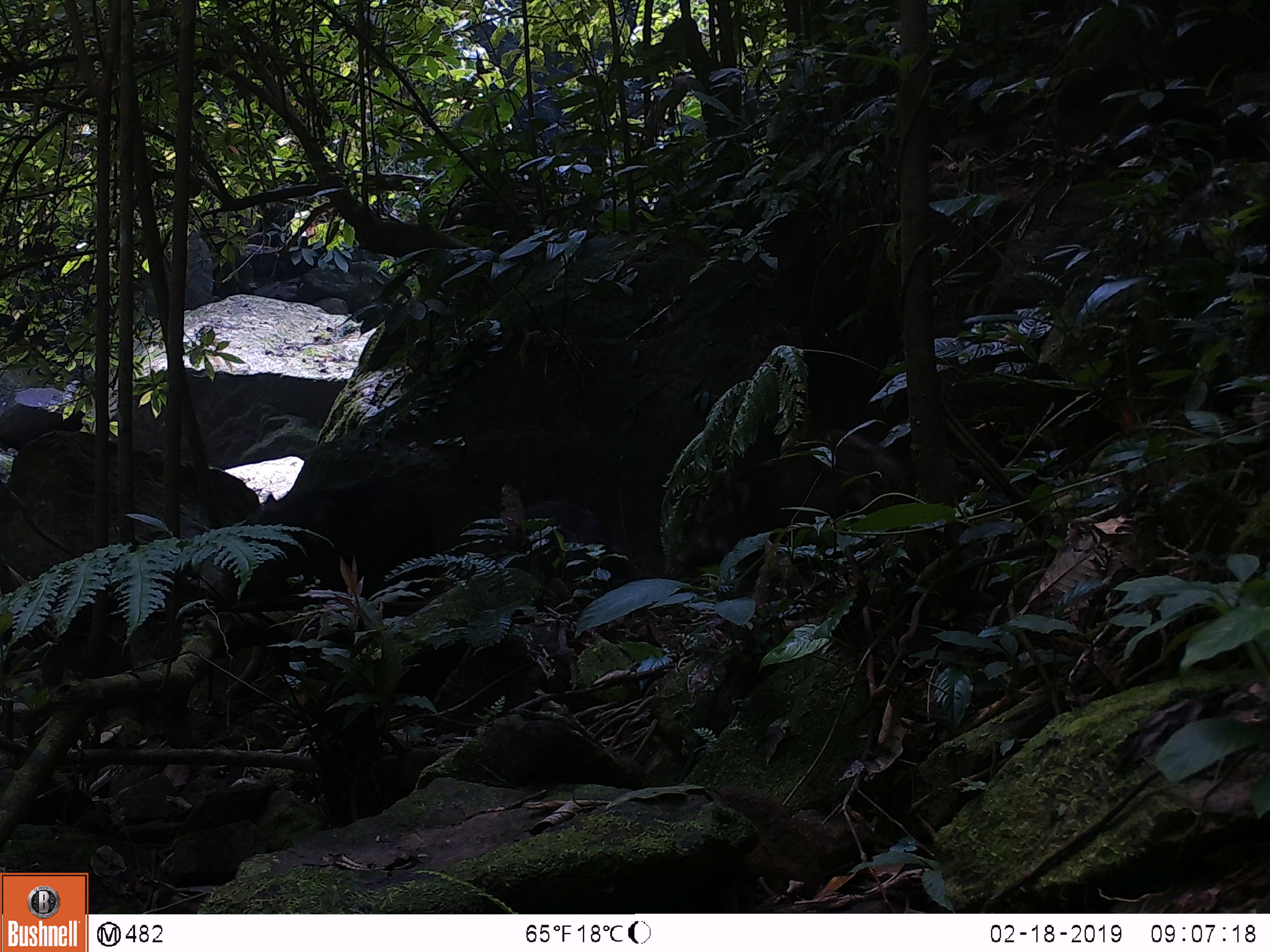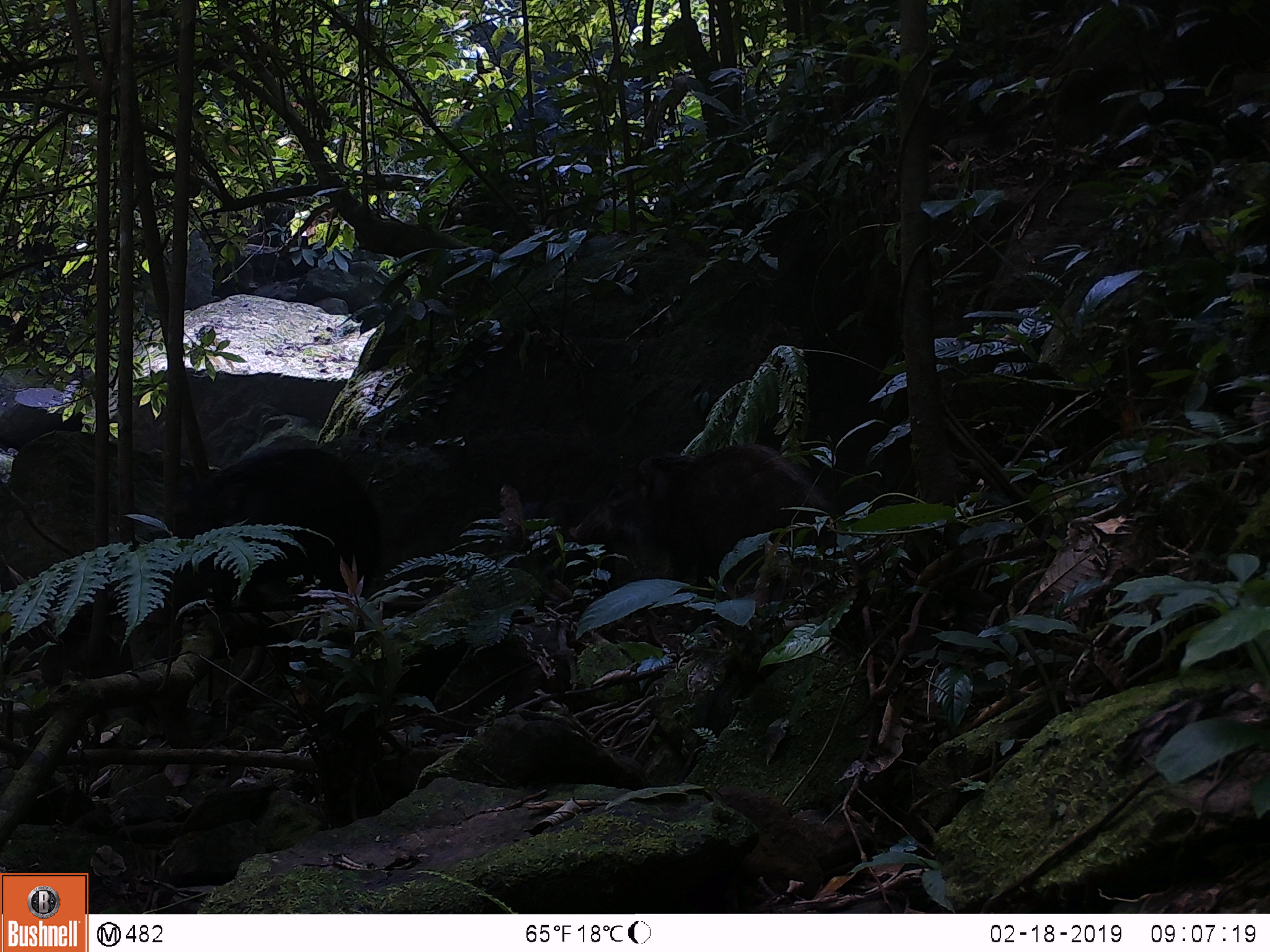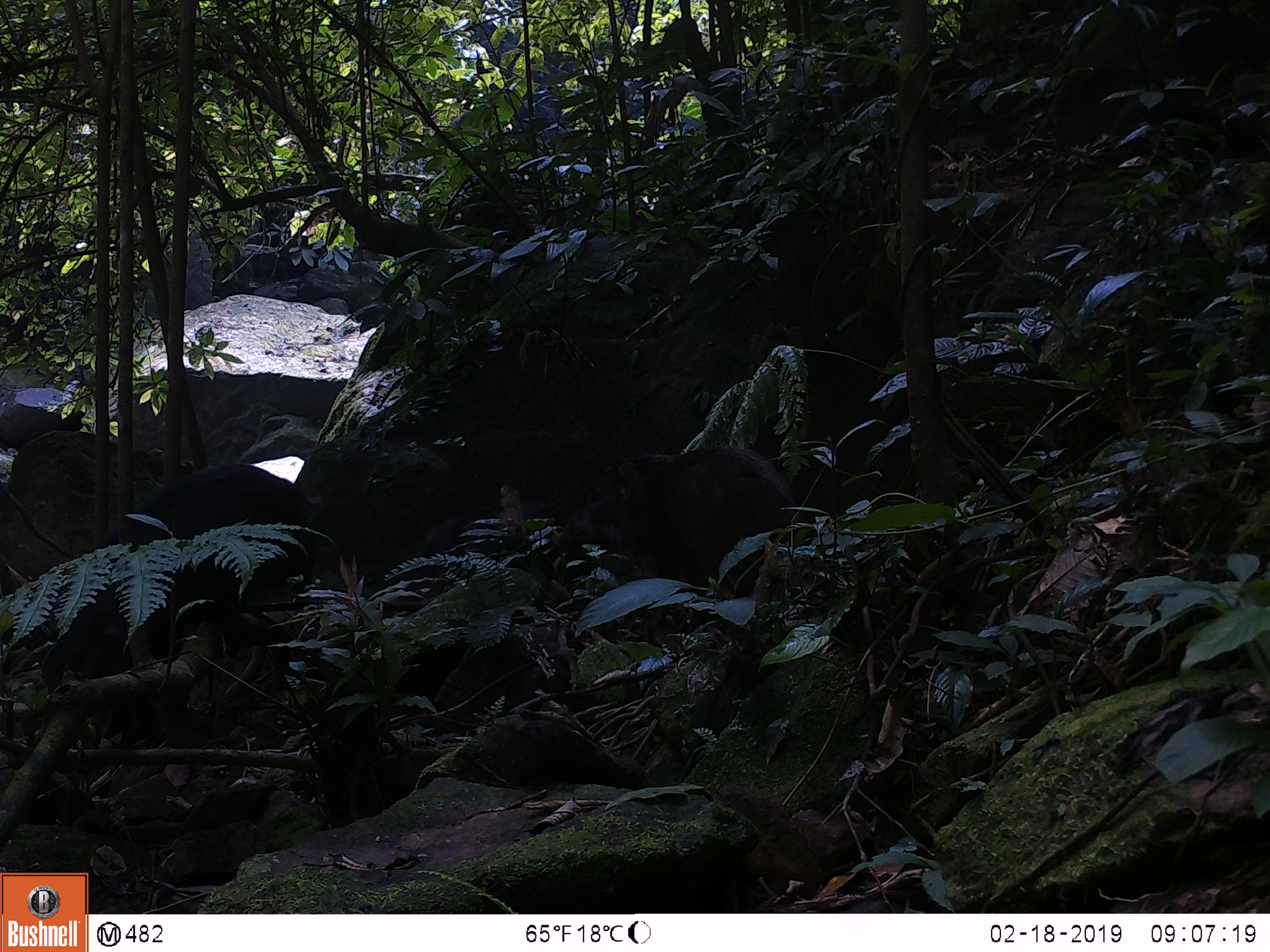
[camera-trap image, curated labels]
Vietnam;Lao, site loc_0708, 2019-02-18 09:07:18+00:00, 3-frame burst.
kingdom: Animalia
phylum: Chordata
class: Mammalia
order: Artiodactyla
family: Suidae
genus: Sus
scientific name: Sus scrofa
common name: eurasian wild pig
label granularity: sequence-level